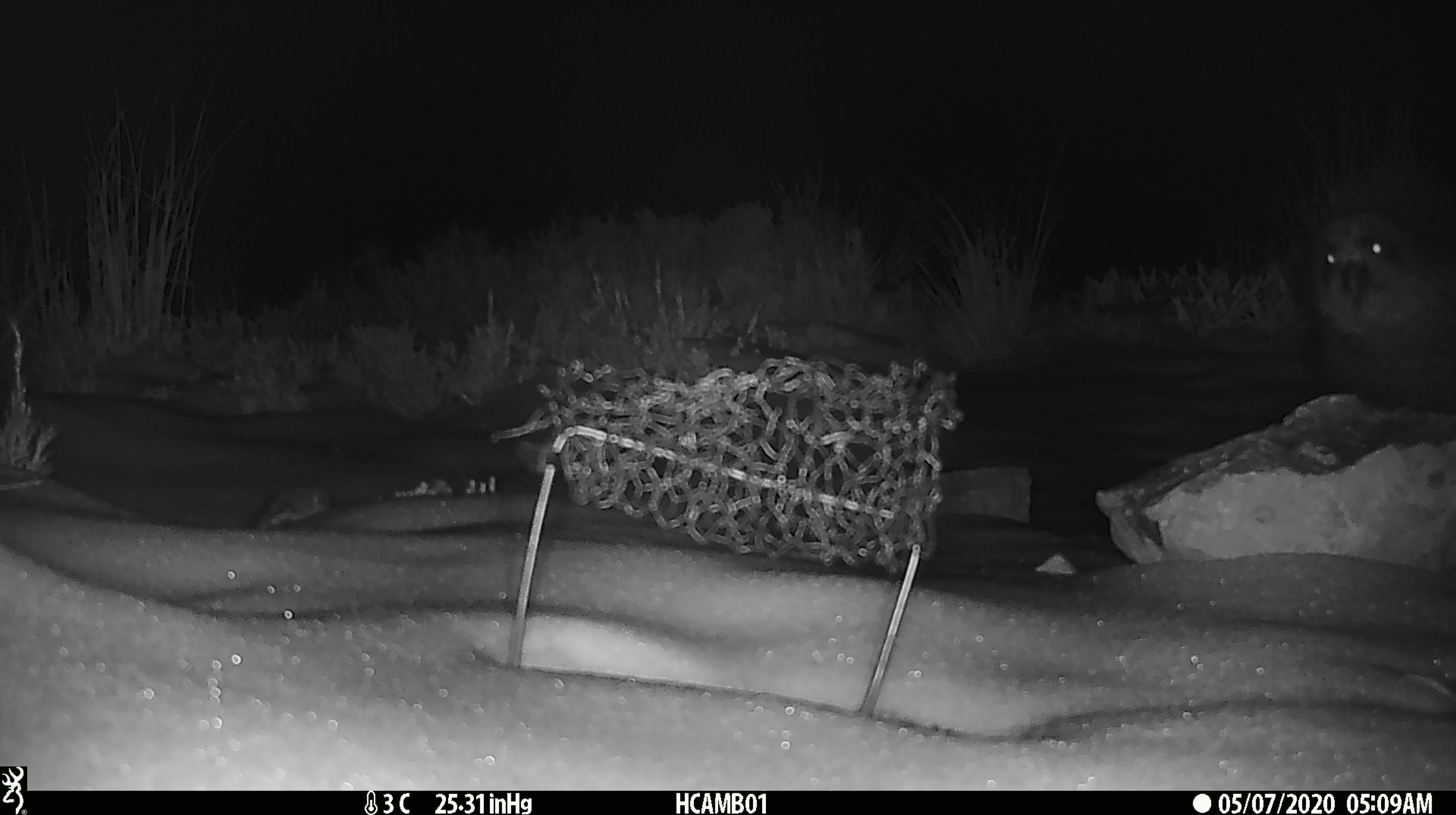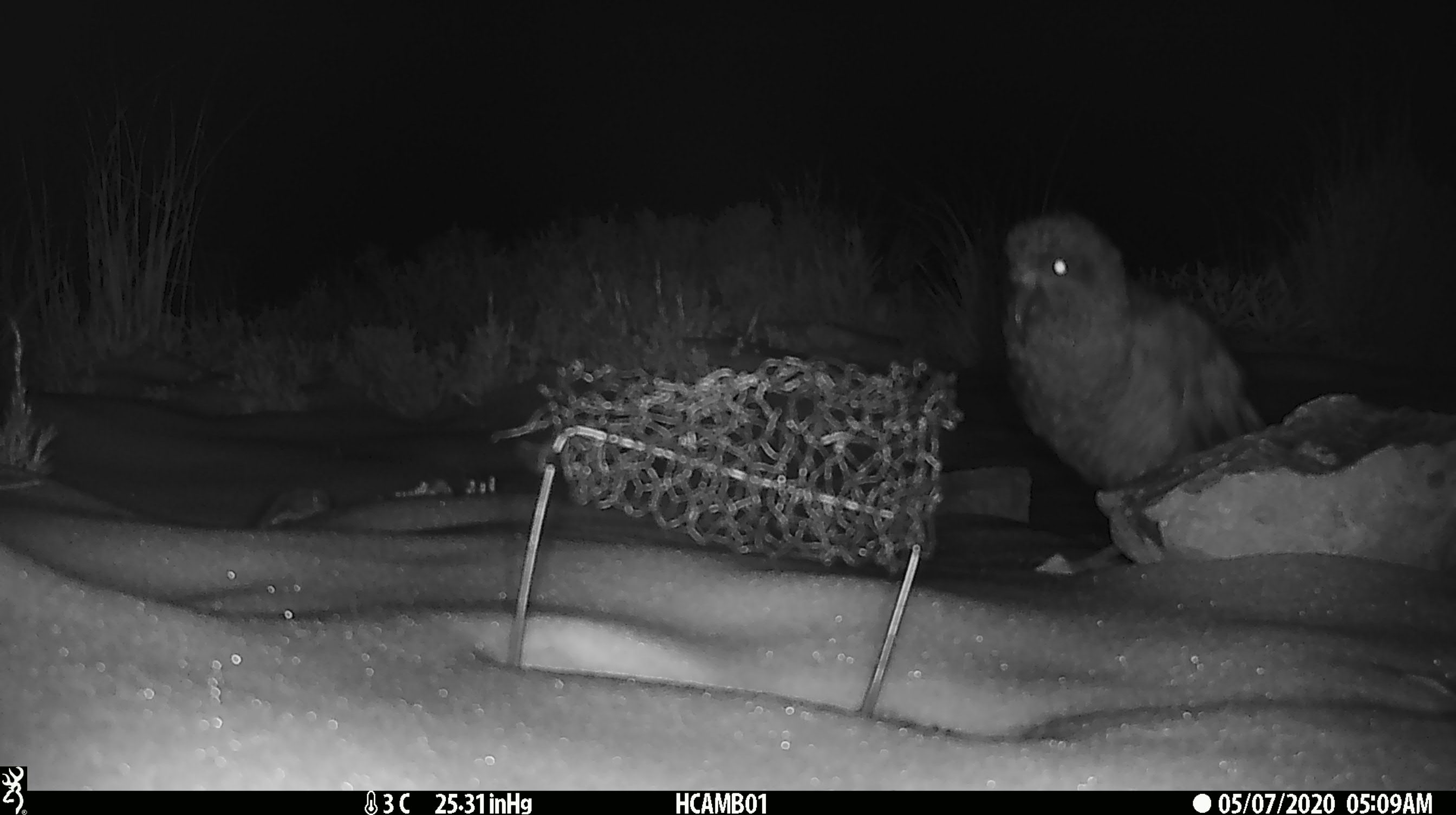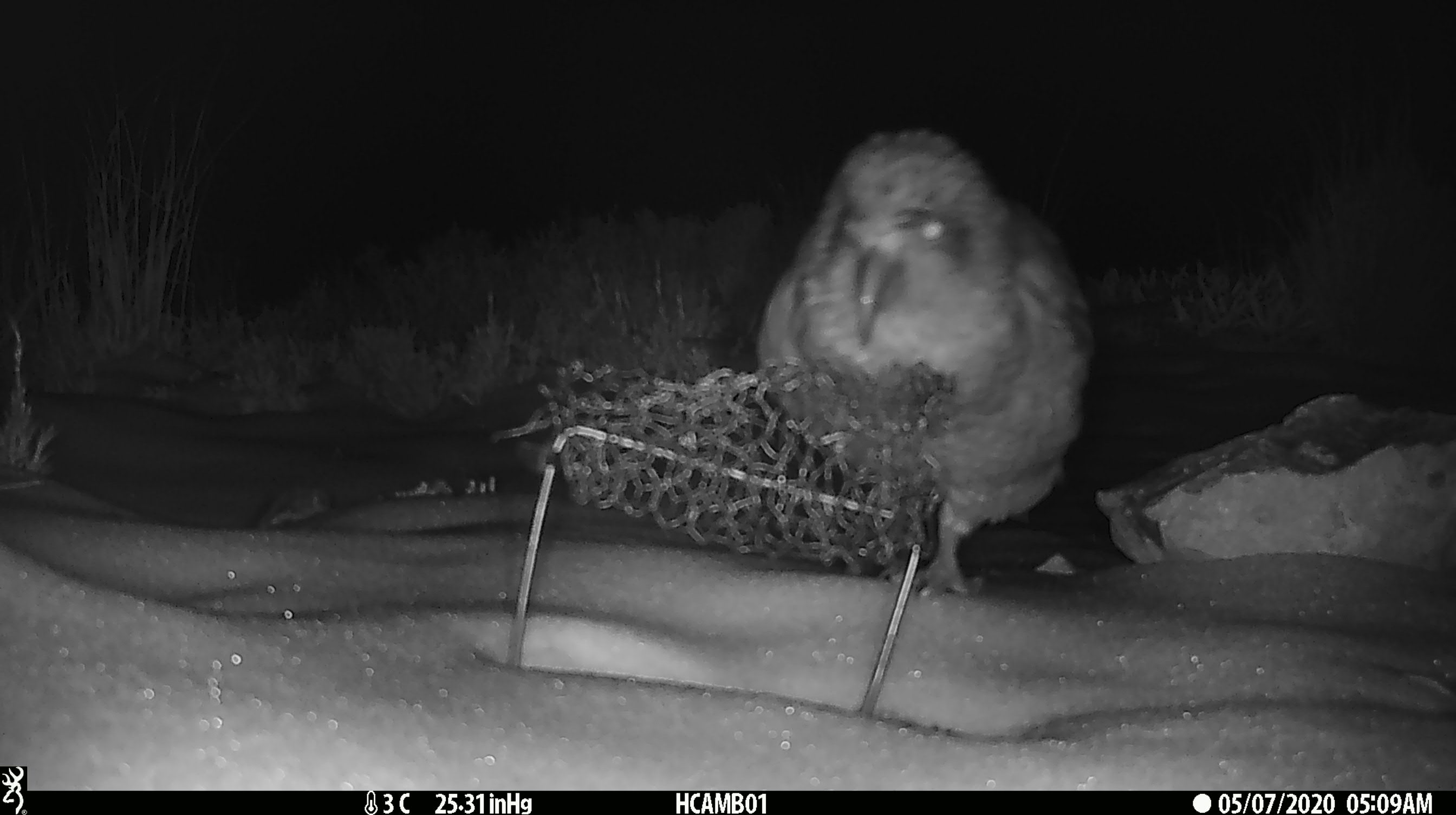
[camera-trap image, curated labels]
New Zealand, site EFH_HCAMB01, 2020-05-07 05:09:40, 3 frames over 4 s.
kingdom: Animalia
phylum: Chordata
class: Aves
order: Psittaciformes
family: Strigopidae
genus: Nestor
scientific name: Nestor notabilis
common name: kea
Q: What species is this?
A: Kea (Nestor notabilis).